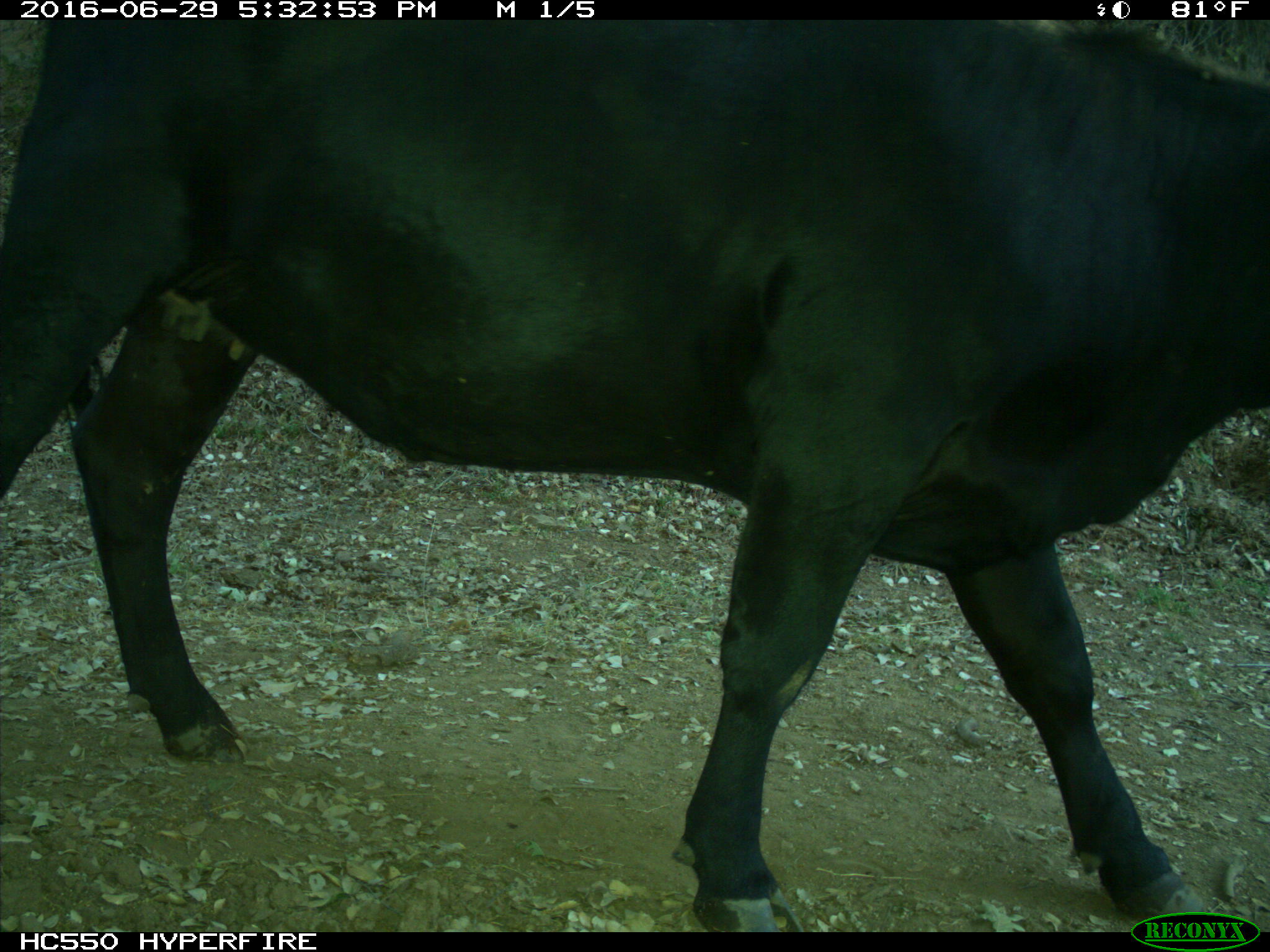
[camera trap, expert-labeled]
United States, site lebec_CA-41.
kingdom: Animalia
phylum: Chordata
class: Mammalia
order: Artiodactyla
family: Bovidae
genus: Bos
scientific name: Bos taurus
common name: domestic cow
Bos taurus (domestic cow).